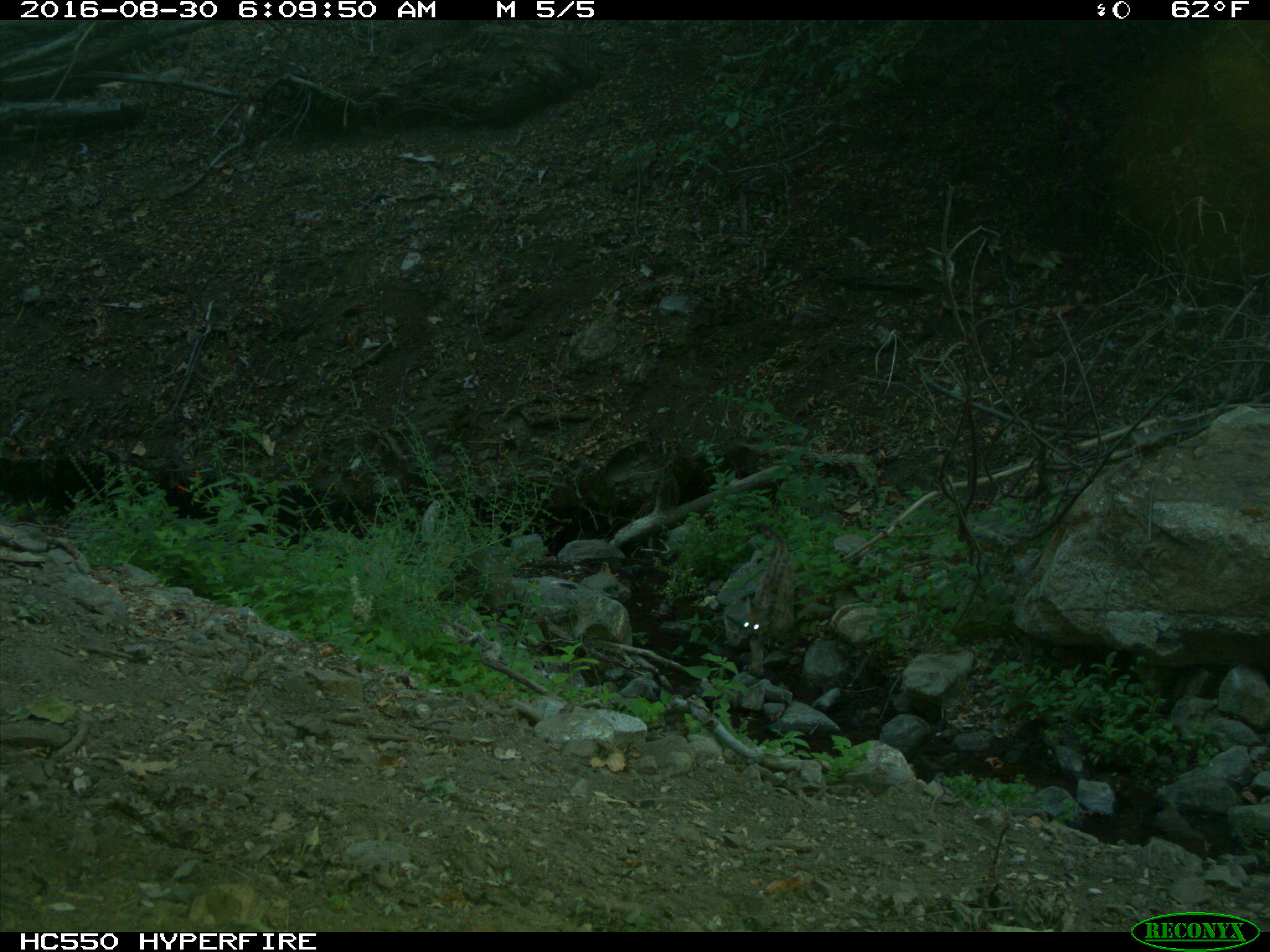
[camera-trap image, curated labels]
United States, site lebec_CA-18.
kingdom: Animalia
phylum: Chordata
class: Mammalia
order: Carnivora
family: Felidae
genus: Puma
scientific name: Puma concolor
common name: mountain lion